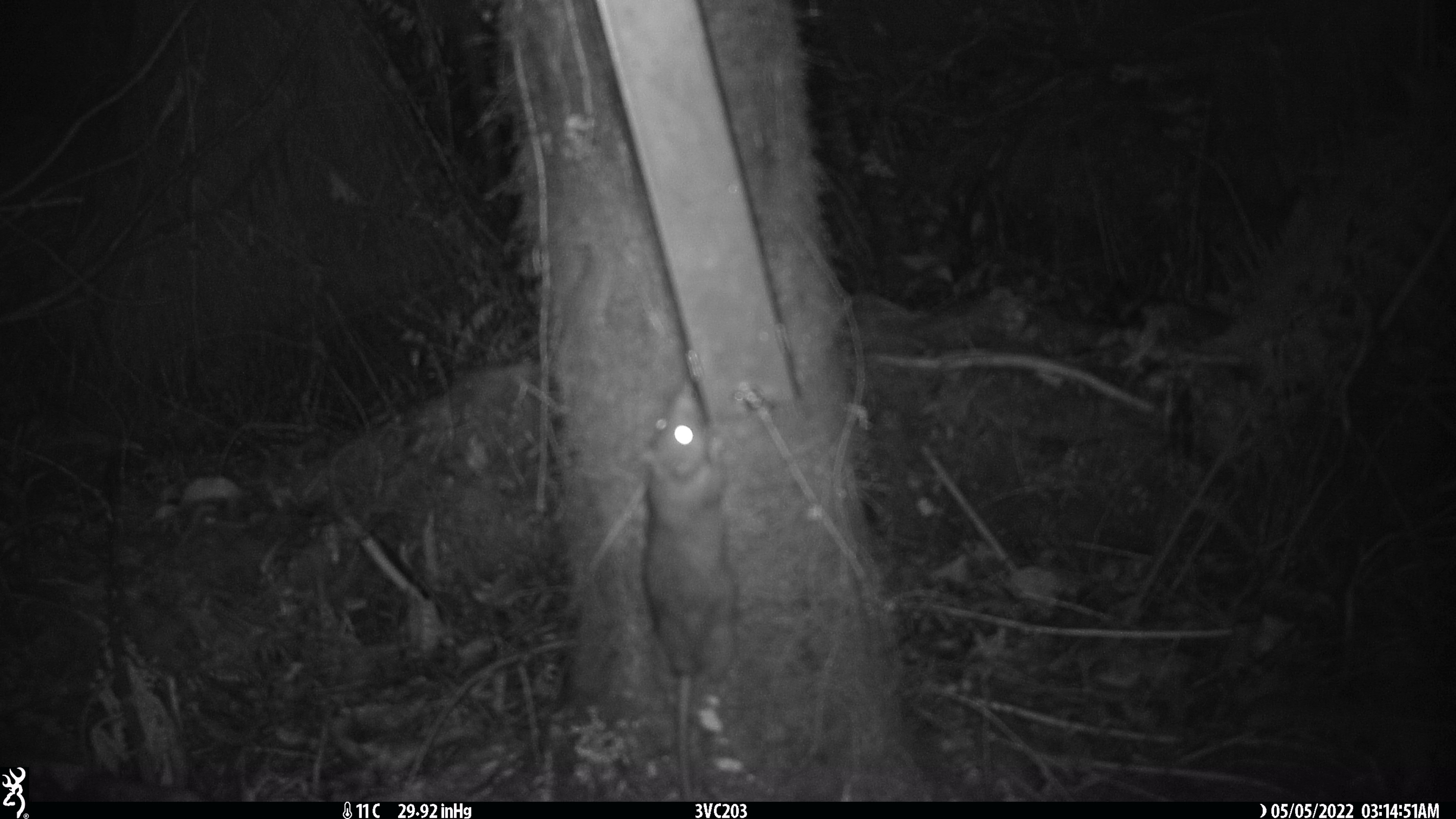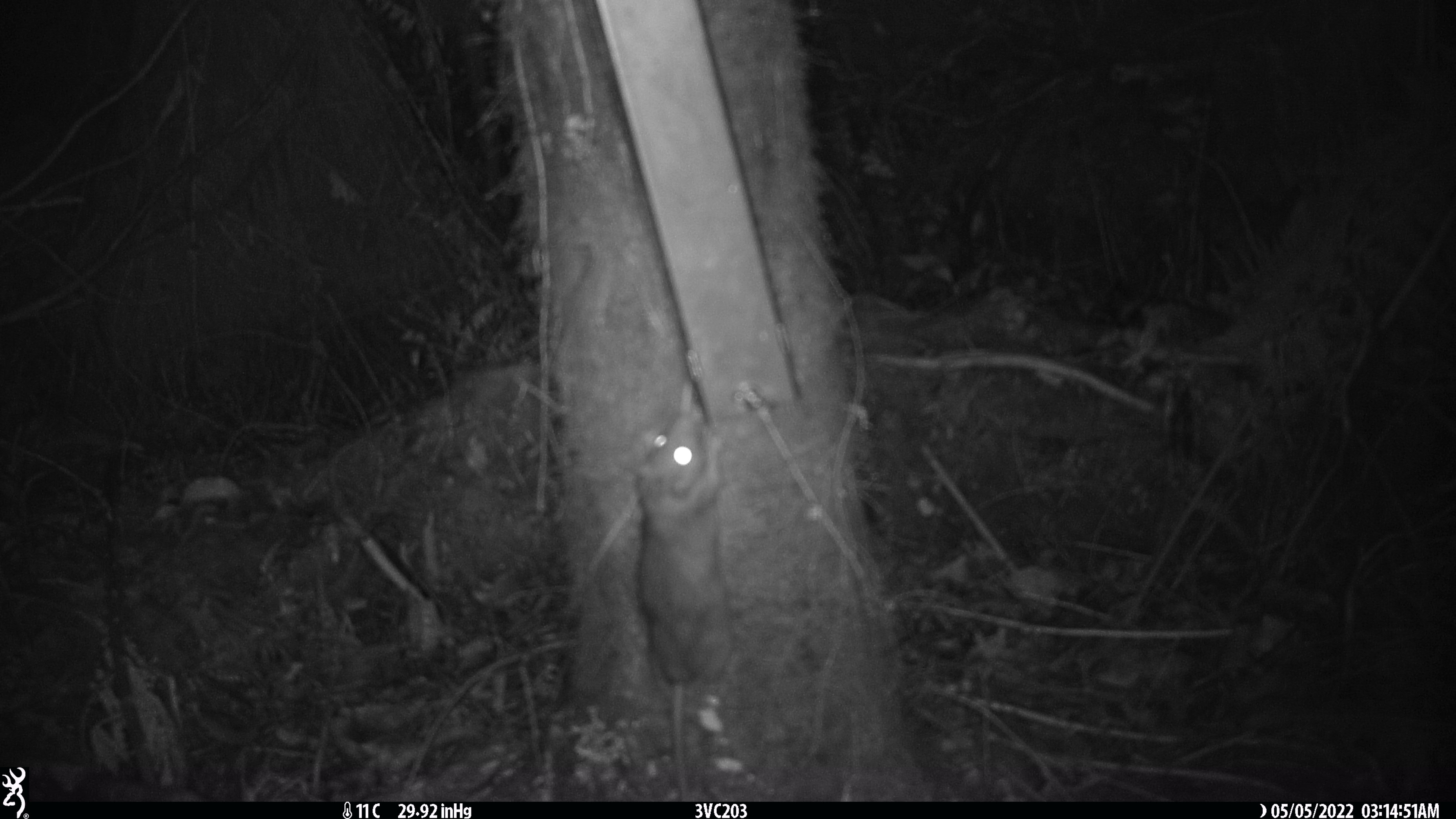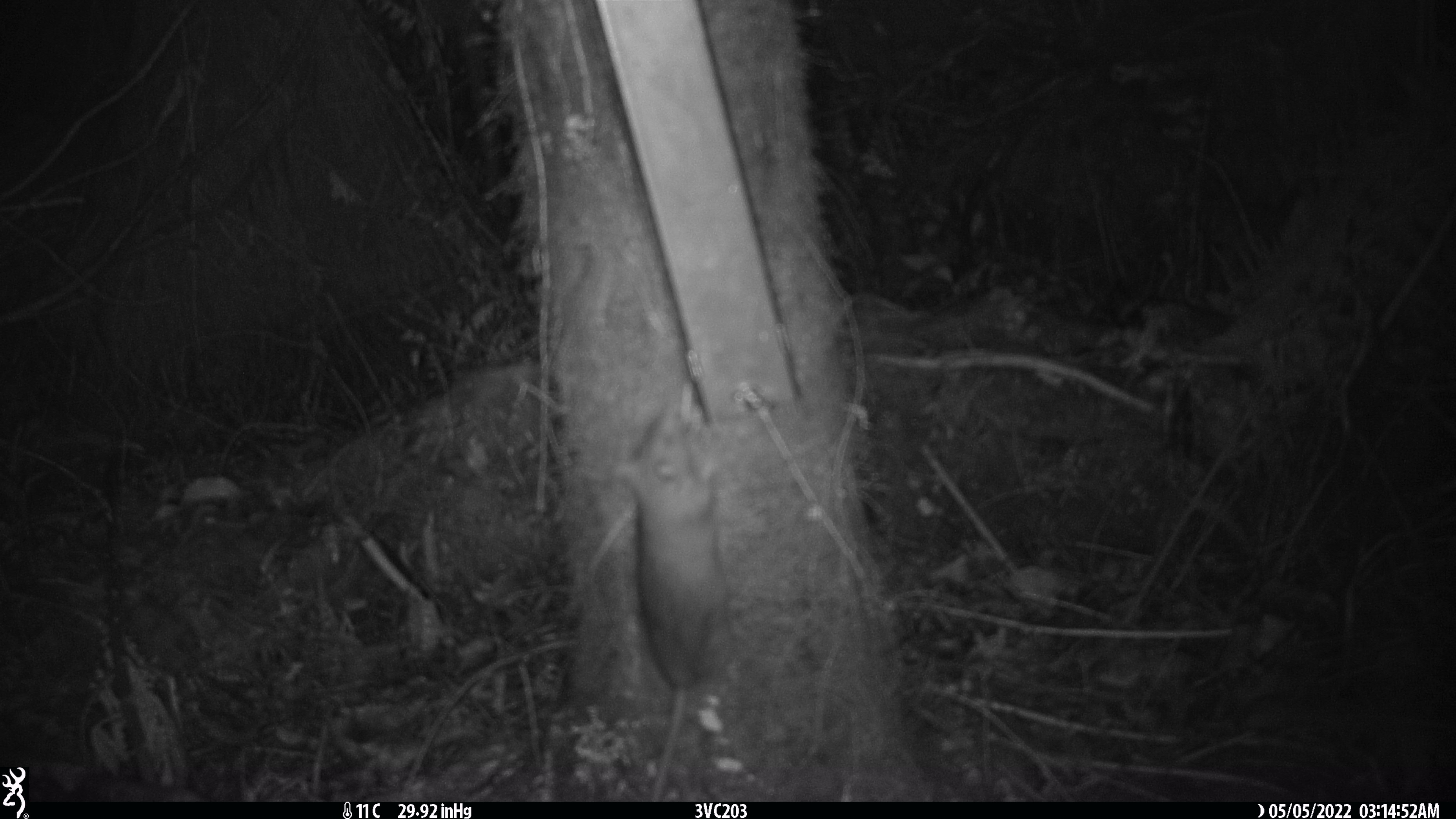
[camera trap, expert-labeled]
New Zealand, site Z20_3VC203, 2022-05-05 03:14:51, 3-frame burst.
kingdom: Animalia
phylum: Chordata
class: Mammalia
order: Rodentia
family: Muridae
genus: Rattus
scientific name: Rattus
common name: rat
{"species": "rat (Rattus)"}